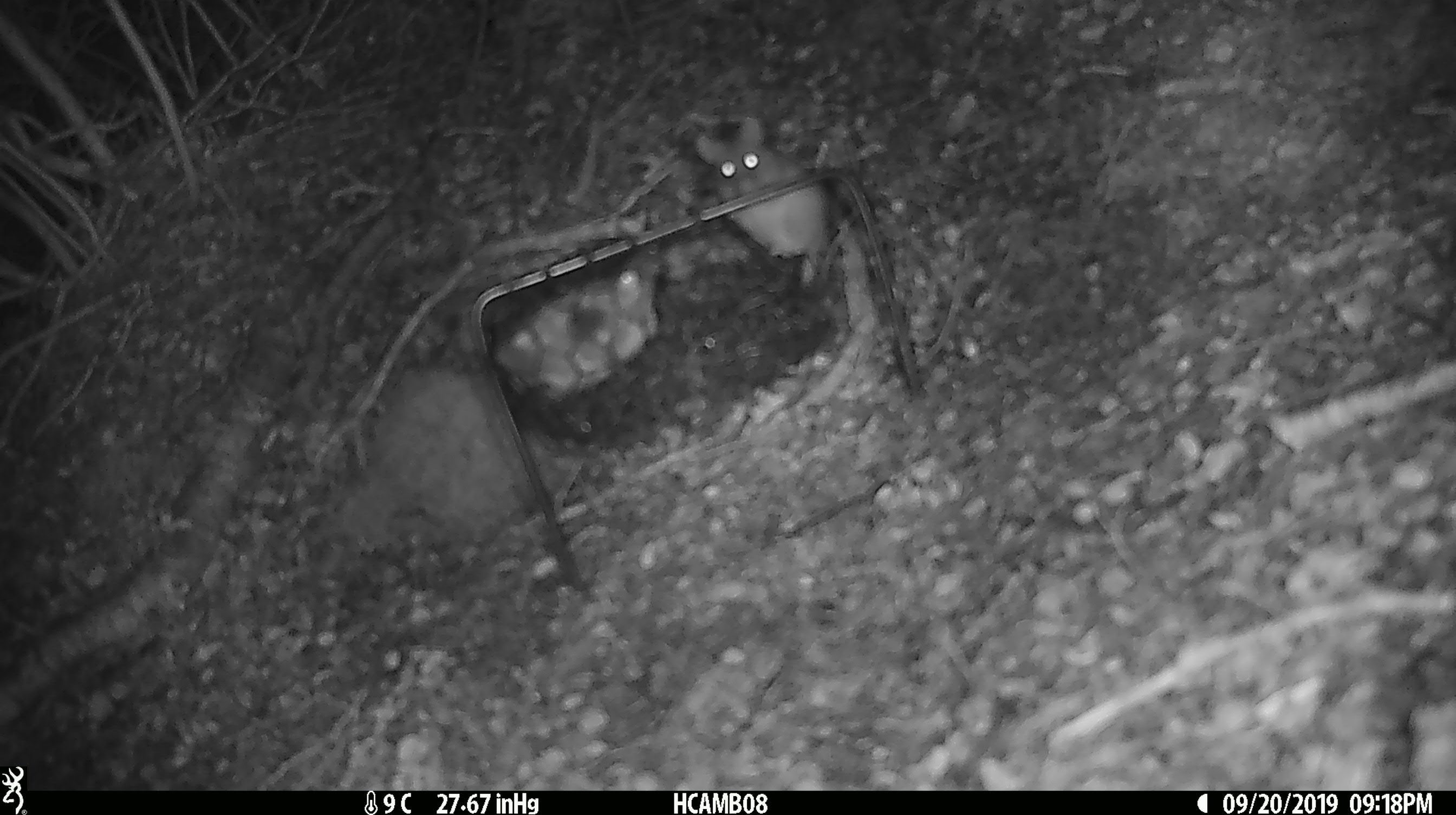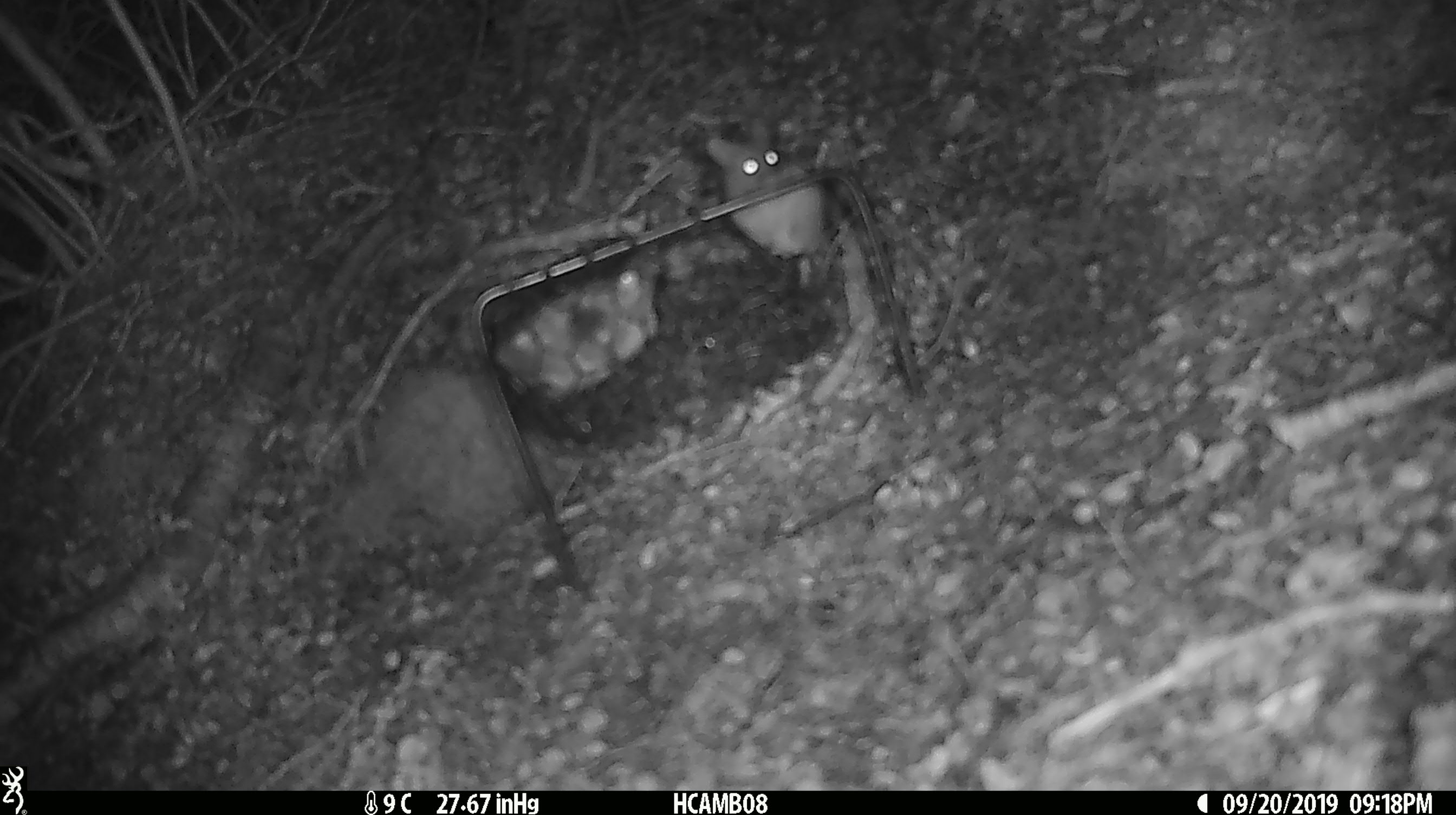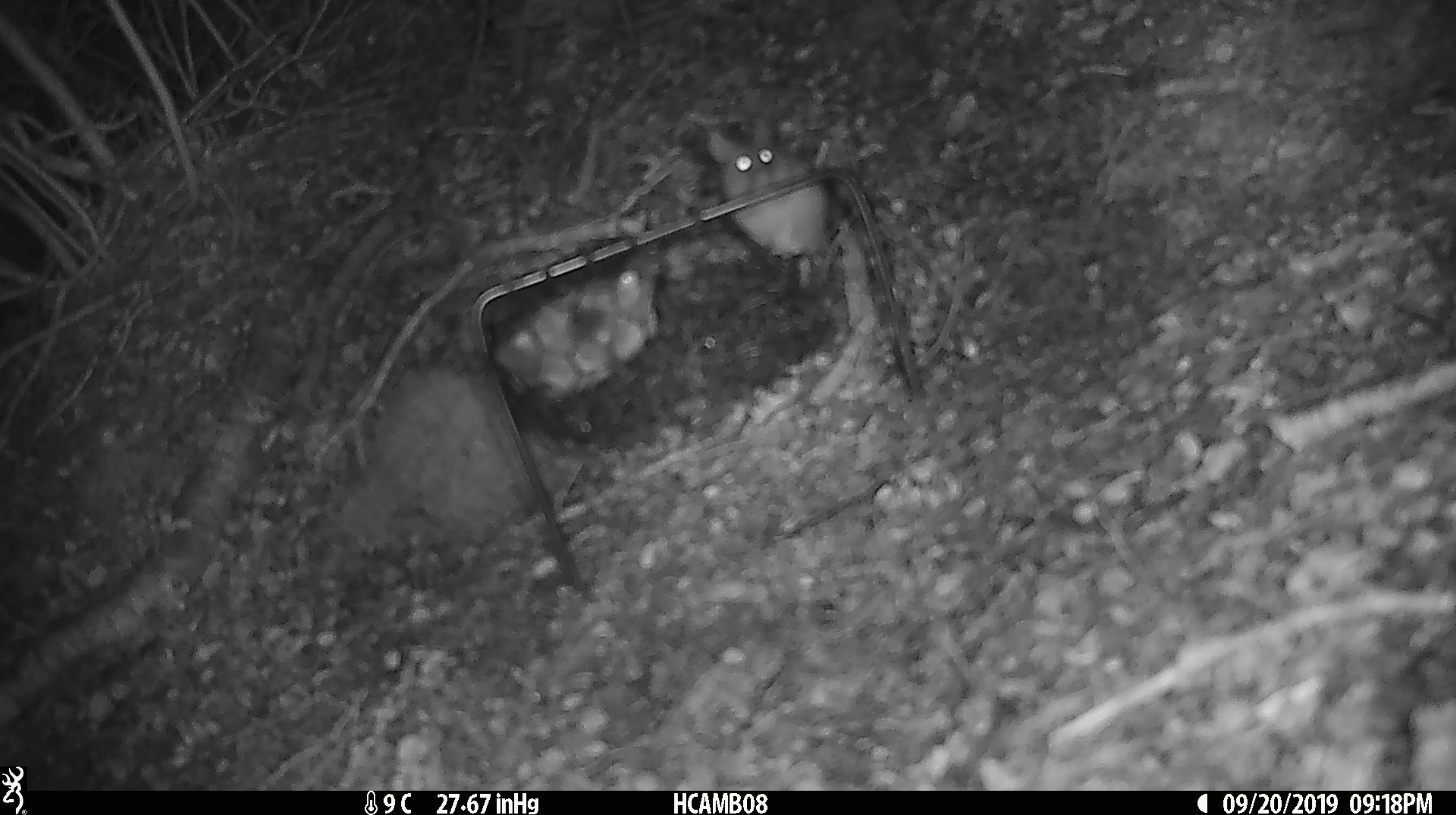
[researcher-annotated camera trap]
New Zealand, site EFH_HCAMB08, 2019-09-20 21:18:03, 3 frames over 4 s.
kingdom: Animalia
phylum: Chordata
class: Mammalia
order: Rodentia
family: Muridae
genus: Mus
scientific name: Mus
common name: mouse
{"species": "mouse (Mus)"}